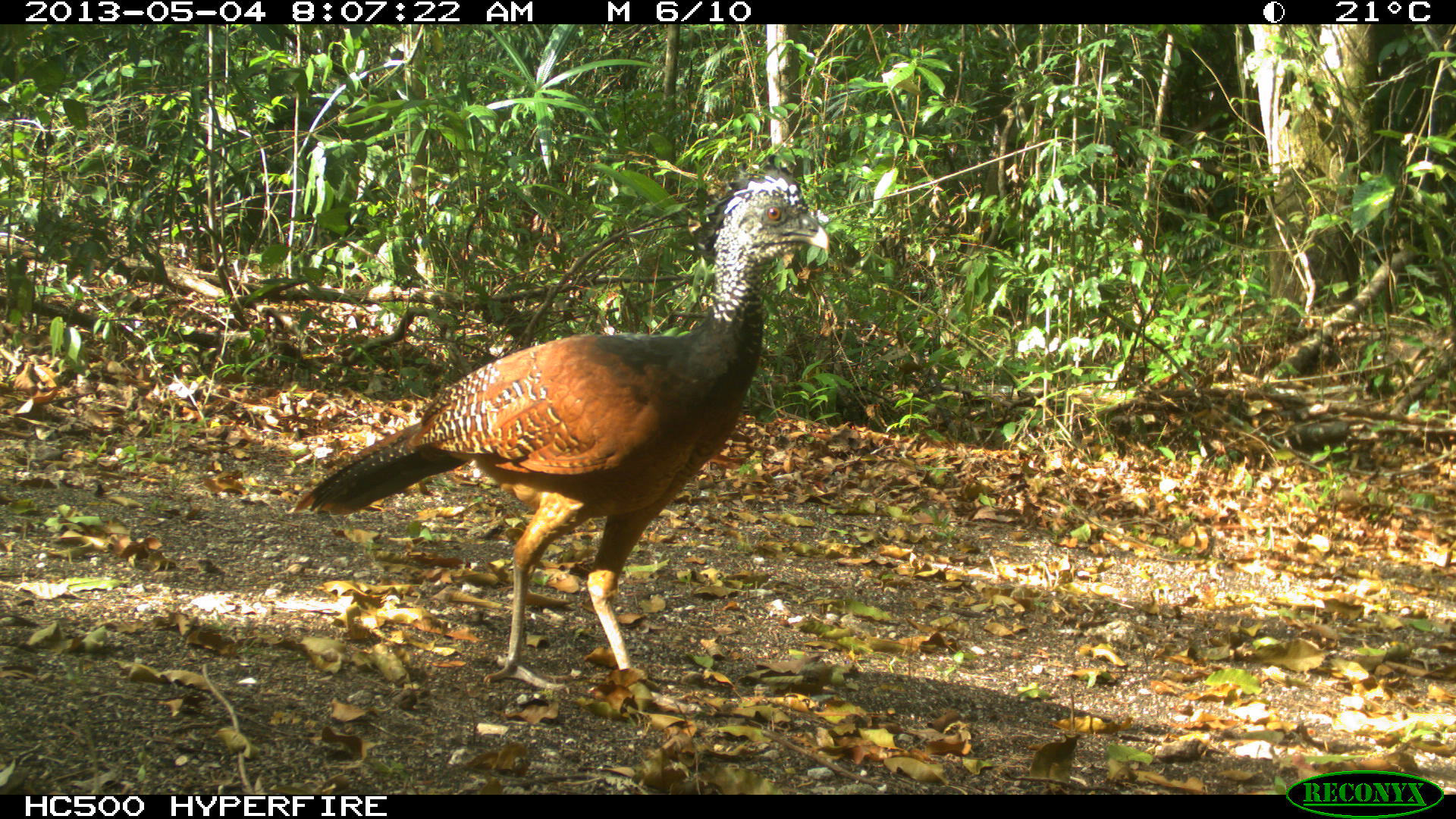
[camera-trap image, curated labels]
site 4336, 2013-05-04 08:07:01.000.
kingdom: Animalia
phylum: Chordata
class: Aves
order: Galliformes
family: Cracidae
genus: Crax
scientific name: Crax rubra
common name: great curassow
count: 2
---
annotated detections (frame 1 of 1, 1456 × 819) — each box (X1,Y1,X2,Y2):
crax rubra: (288,164,831,713)